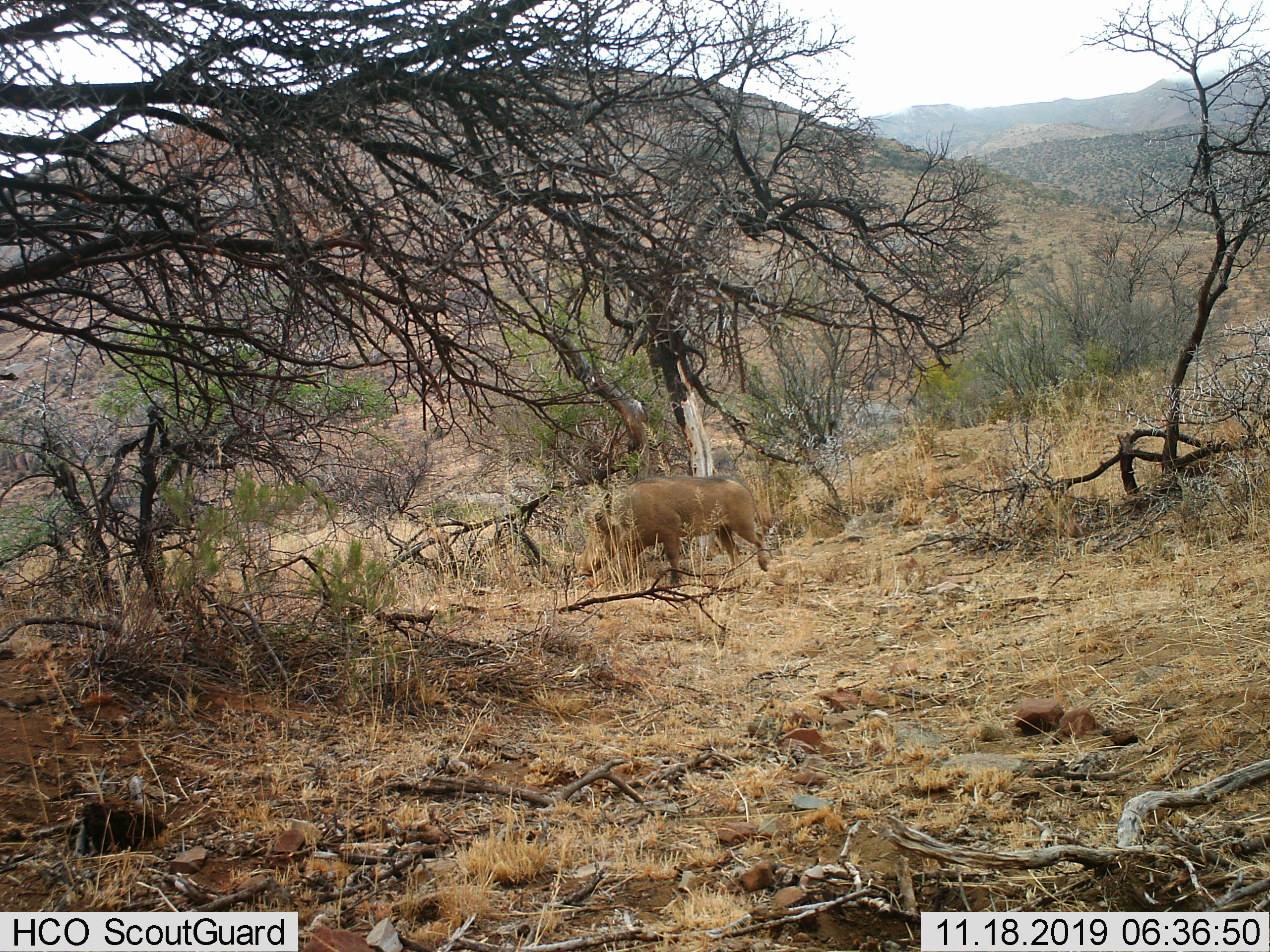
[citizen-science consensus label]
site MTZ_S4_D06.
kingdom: Animalia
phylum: Chordata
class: Mammalia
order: Artiodactyla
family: Suidae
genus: Phacochoerus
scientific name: Phacochoerus africanus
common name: warthog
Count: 1.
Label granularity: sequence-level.